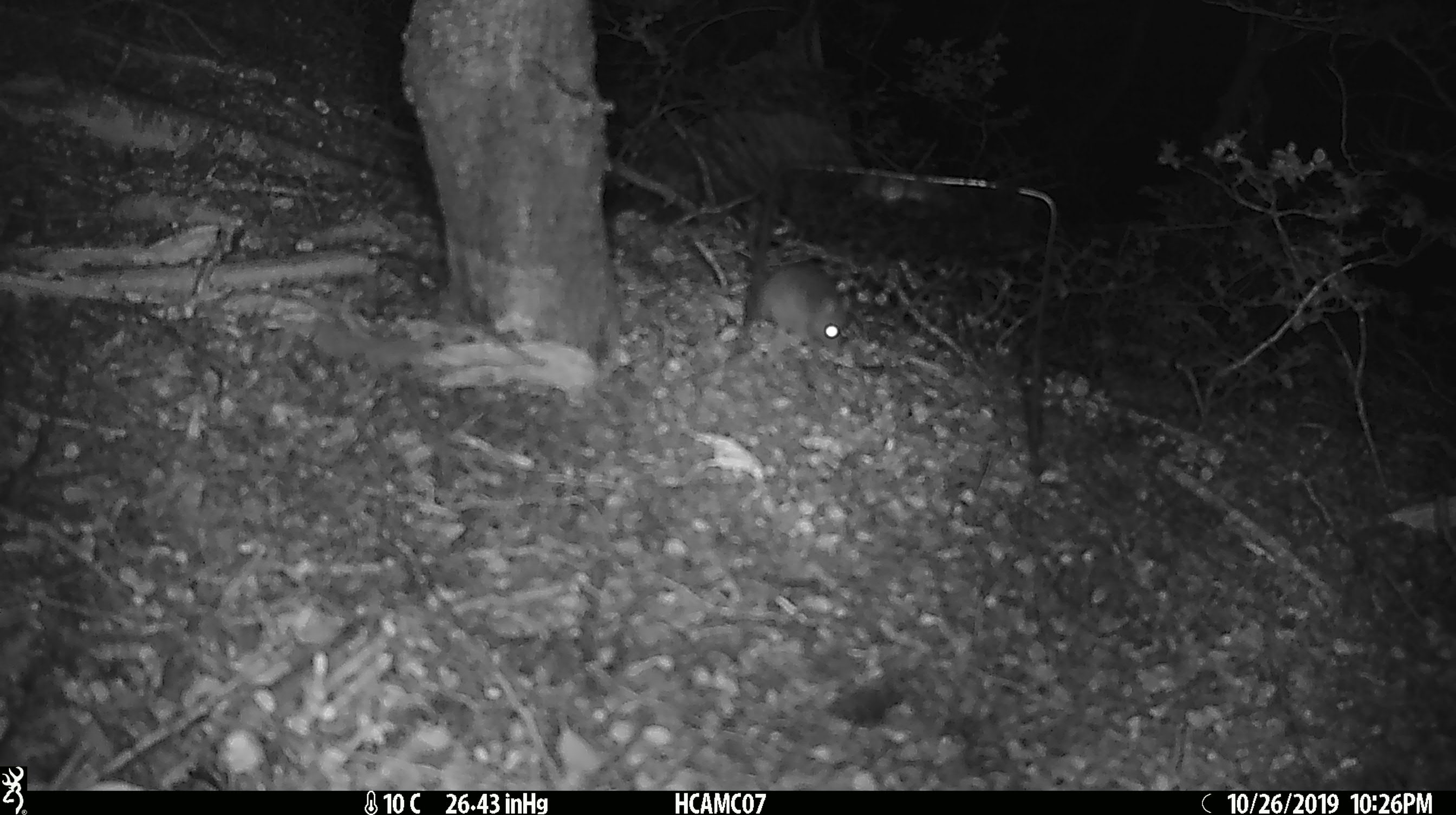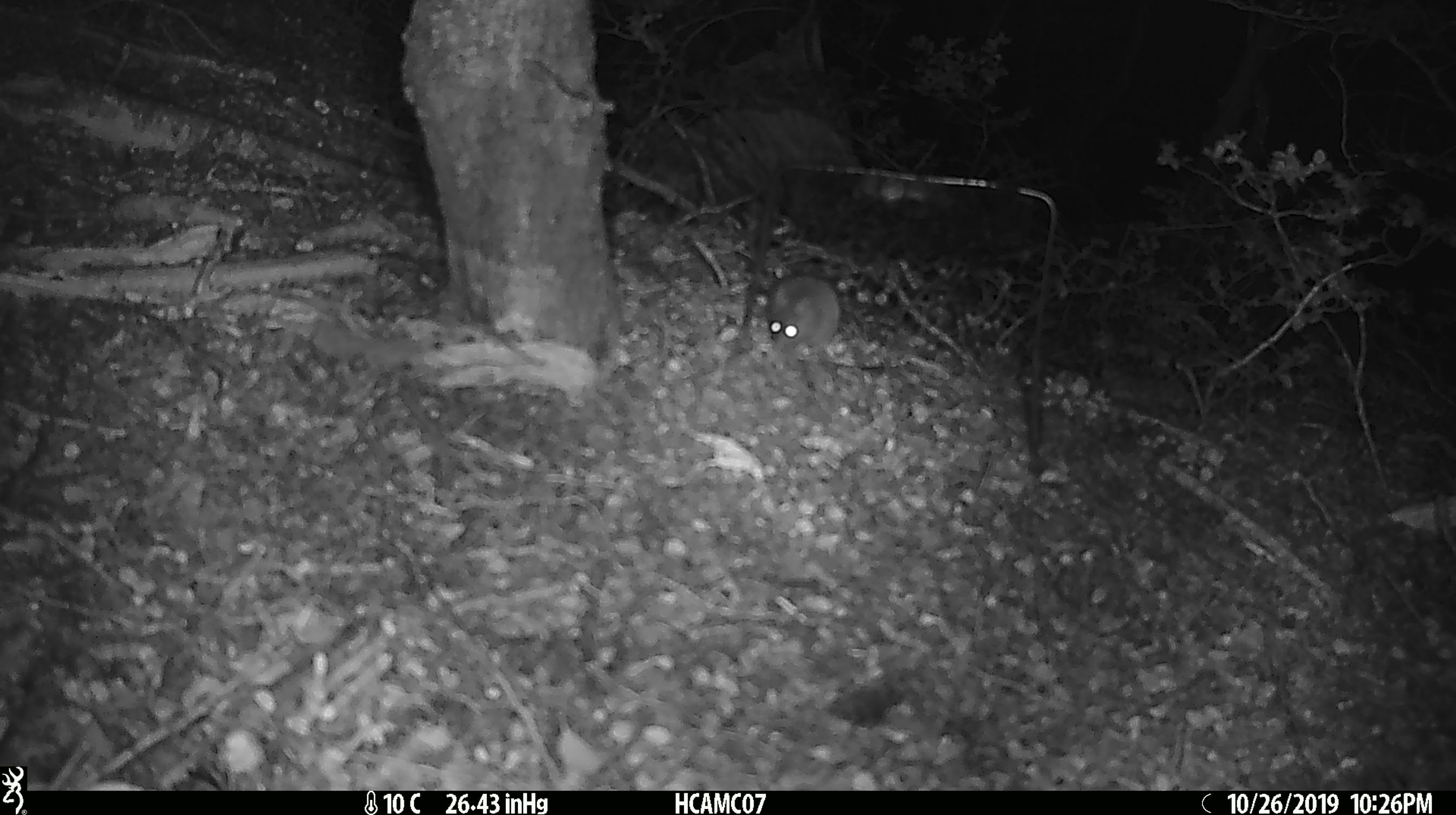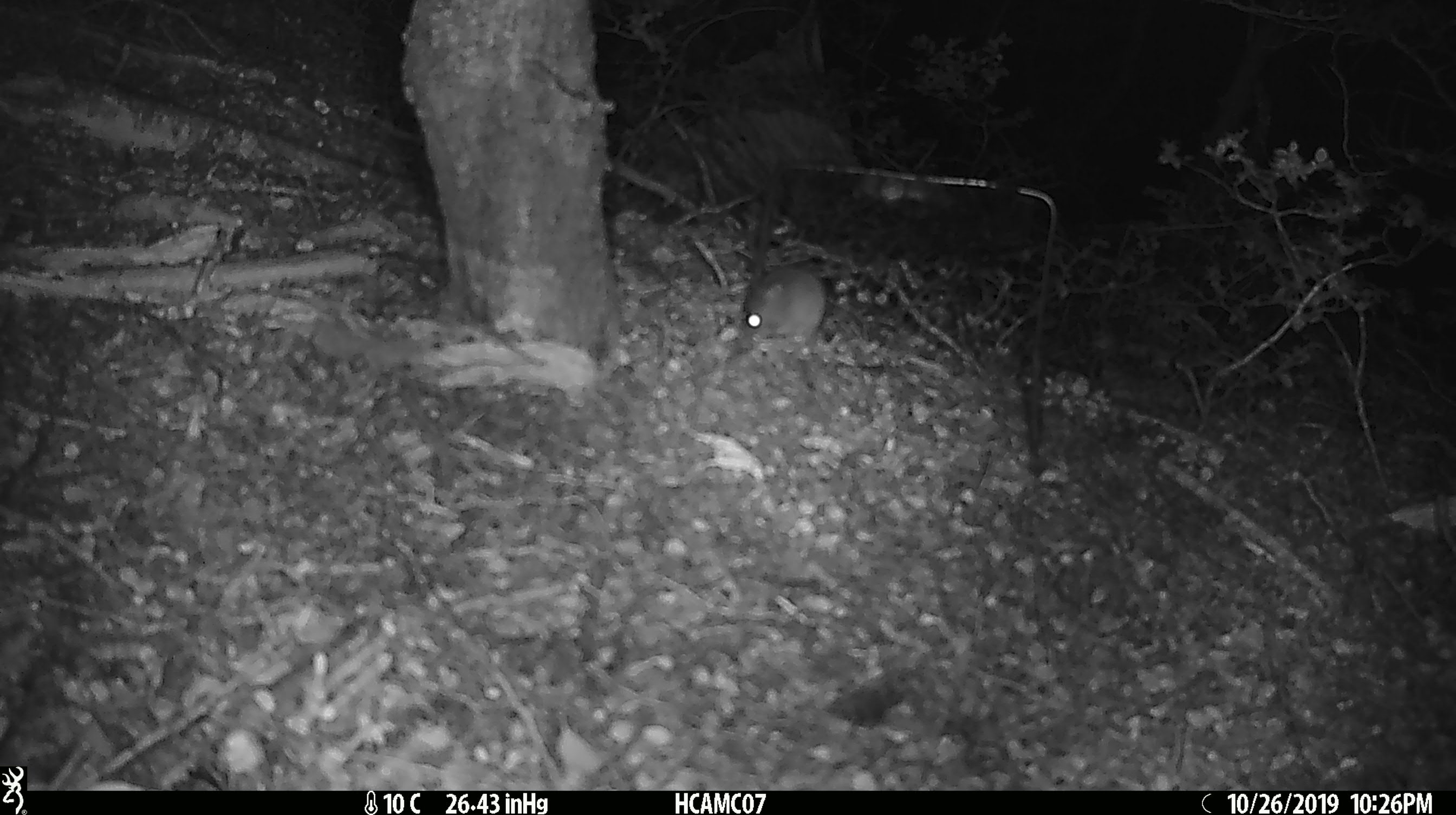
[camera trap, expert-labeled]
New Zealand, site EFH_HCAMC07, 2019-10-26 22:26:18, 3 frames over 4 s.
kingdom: Animalia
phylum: Chordata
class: Mammalia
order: Rodentia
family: Muridae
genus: Mus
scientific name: Mus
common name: mouse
Mouse (Mus).